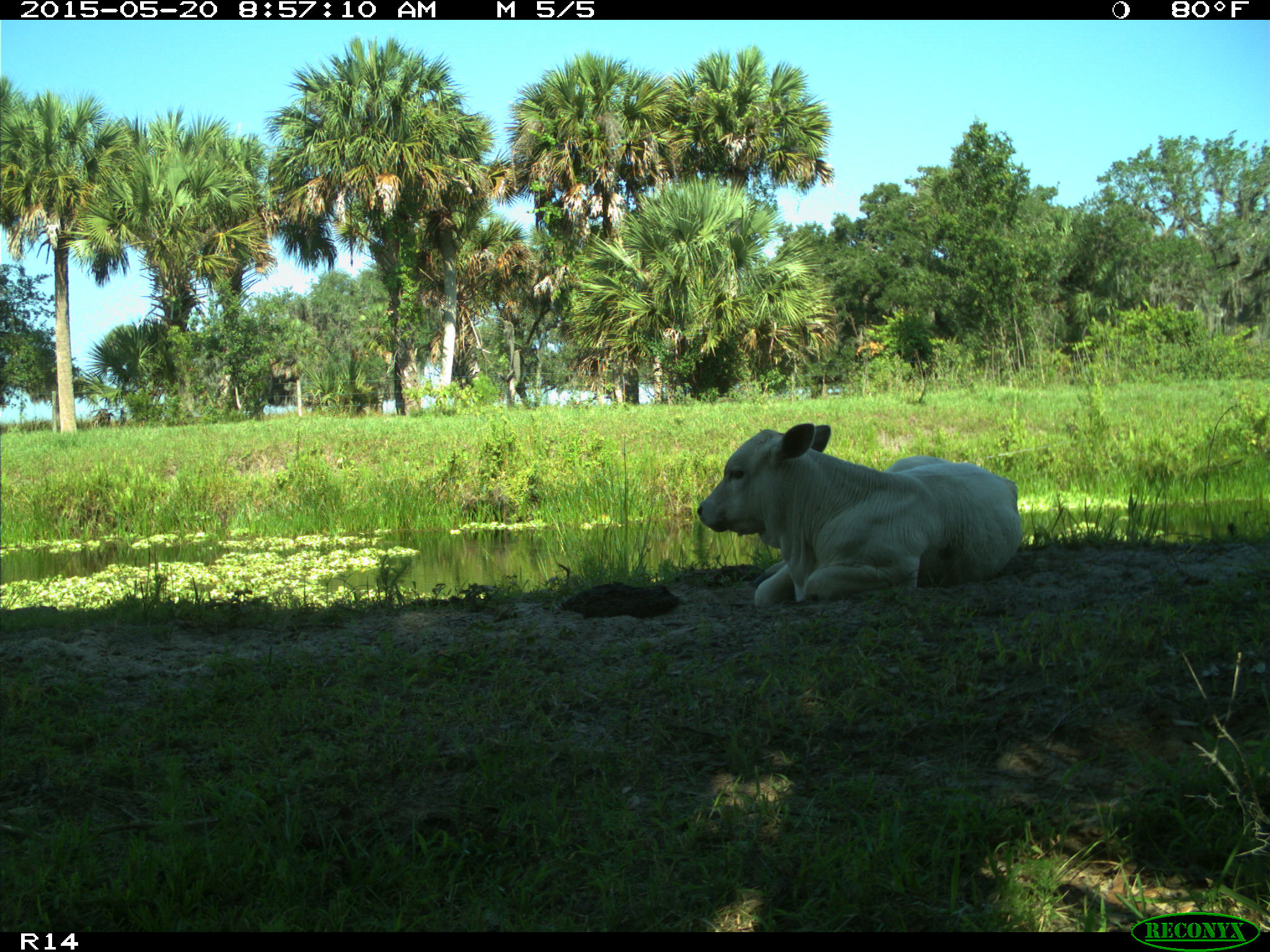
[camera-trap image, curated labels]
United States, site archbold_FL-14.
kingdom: Animalia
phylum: Chordata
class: Mammalia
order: Artiodactyla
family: Bovidae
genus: Bos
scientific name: Bos taurus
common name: domestic cow